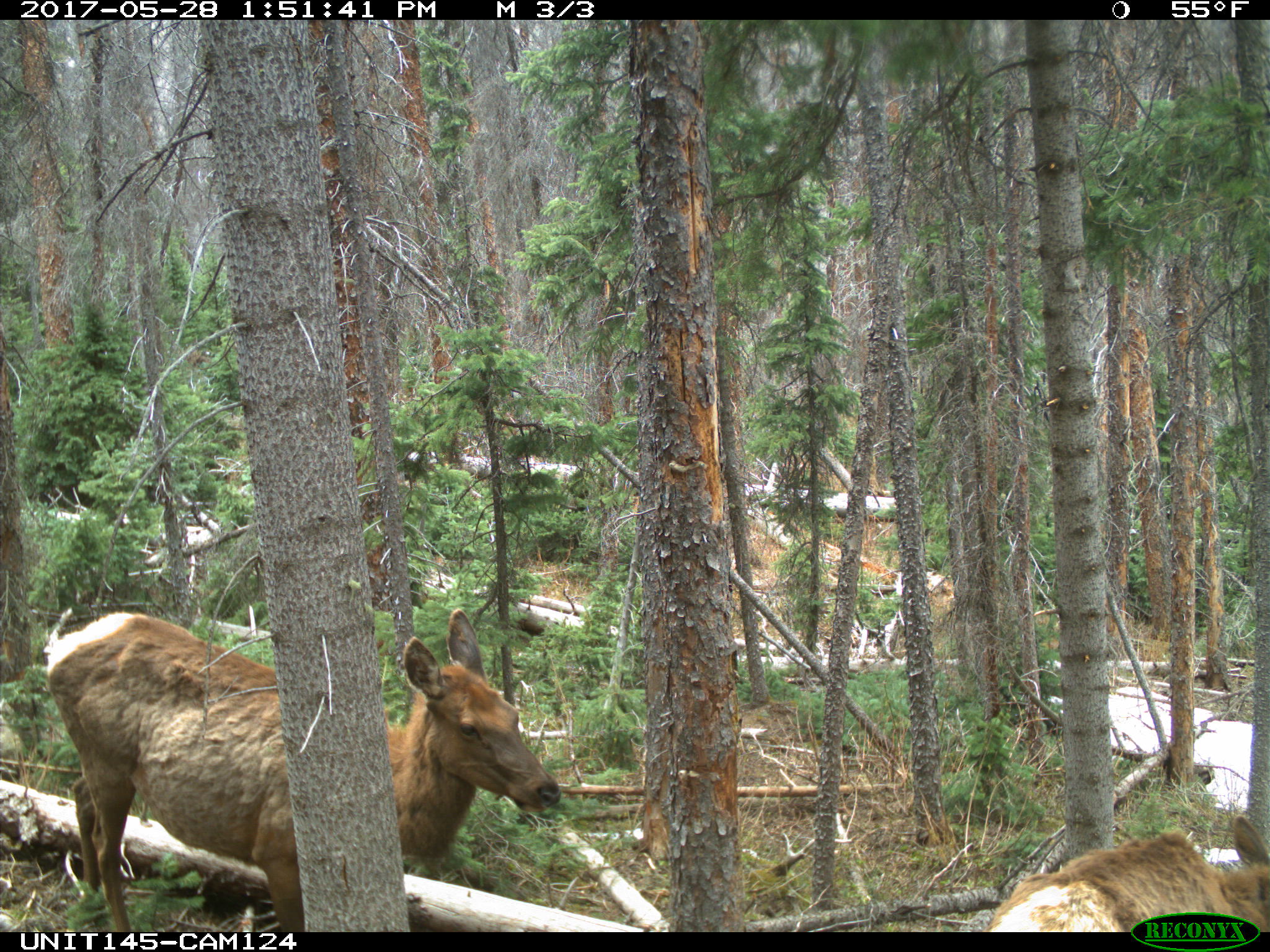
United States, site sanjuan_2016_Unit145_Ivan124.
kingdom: Animalia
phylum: Chordata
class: Mammalia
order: Artiodactyla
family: Cervidae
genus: Cervus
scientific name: Cervus elaphus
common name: red deer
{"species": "Cervus elaphus (red deer)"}